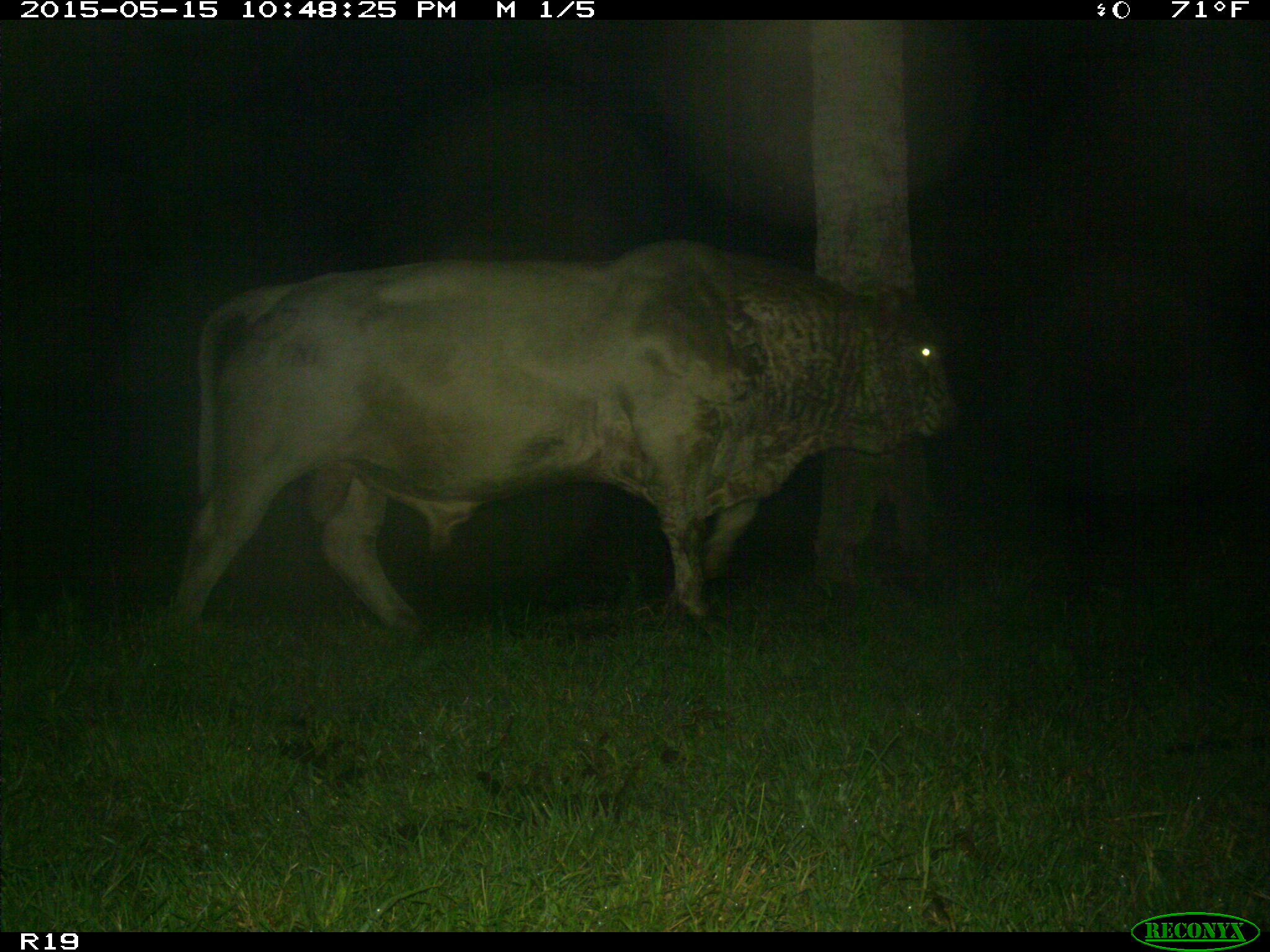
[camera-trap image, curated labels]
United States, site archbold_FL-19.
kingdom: Animalia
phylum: Chordata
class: Mammalia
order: Artiodactyla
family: Bovidae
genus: Bos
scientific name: Bos taurus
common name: domestic cow